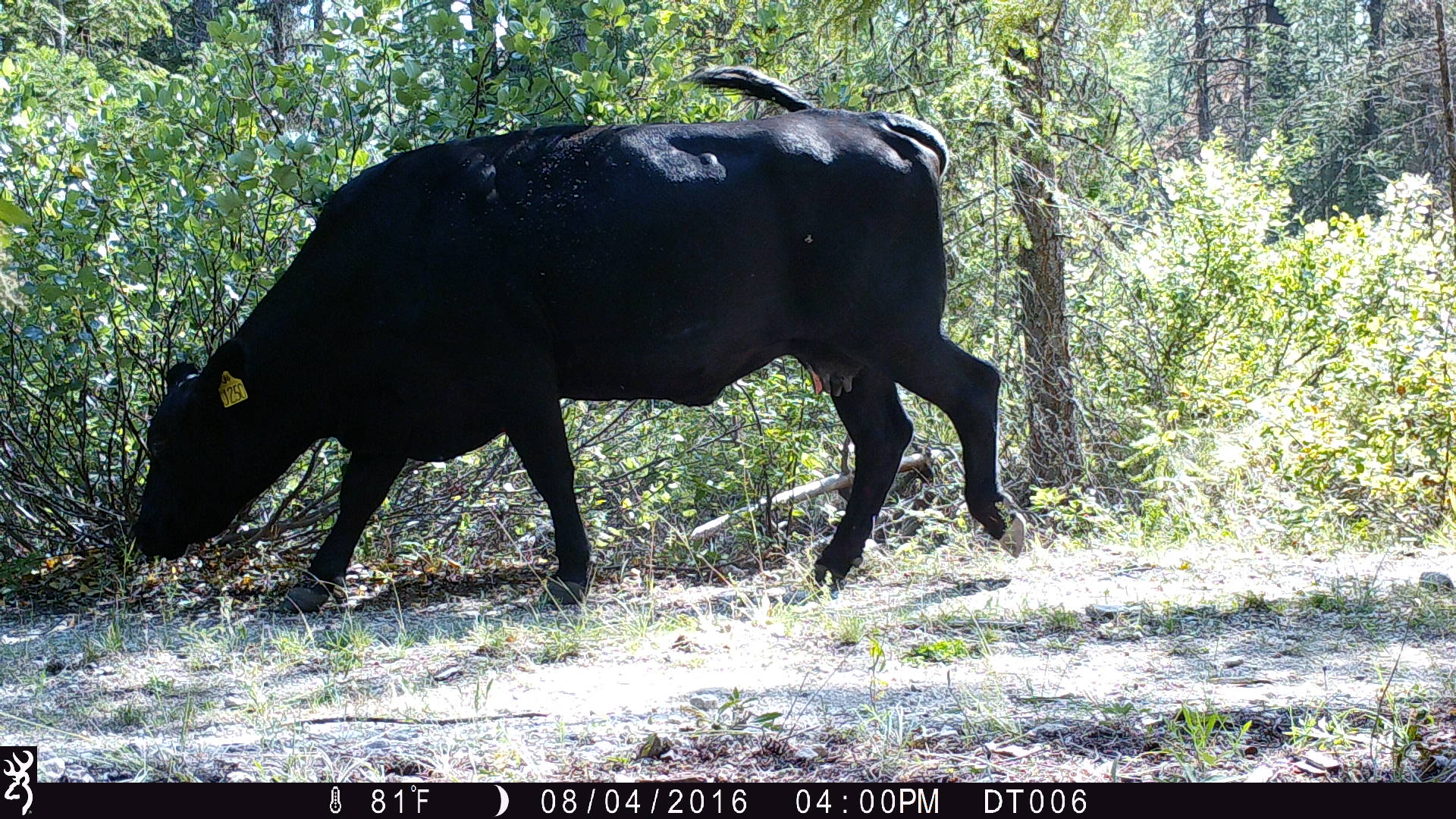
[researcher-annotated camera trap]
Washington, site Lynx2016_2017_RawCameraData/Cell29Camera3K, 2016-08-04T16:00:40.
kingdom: Animalia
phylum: Chordata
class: Mammalia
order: Artiodactyla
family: Bovidae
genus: Bos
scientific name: Bos taurus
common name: domestic cattle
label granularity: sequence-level